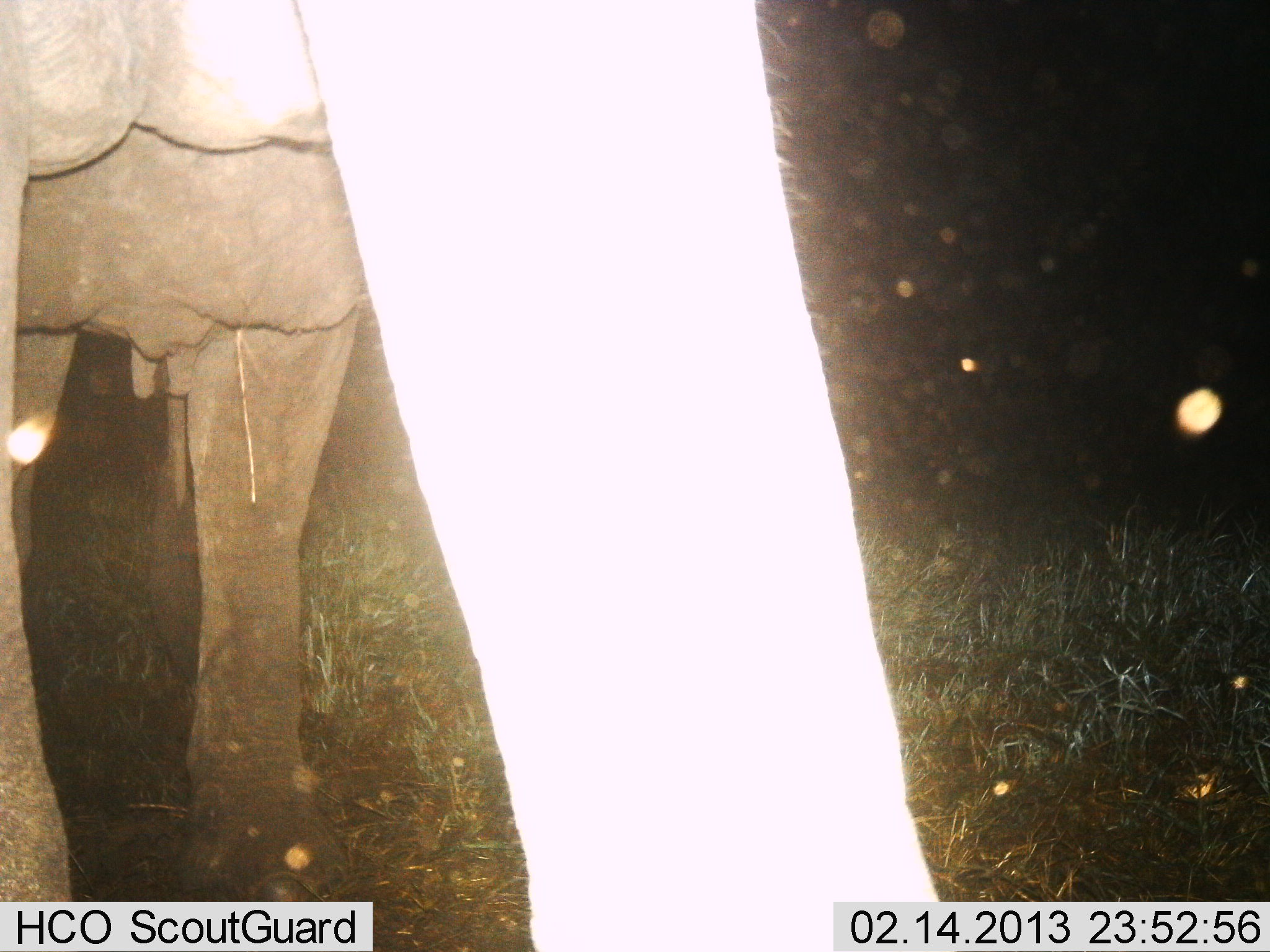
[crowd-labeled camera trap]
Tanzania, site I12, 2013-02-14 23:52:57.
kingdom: Animalia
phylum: Chordata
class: Mammalia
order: Proboscidea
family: Elephantidae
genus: Loxodonta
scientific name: Loxodonta africana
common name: african bush elephant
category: elephant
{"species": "elephant (african bush elephant) (Loxodonta africana)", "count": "1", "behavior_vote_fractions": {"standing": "94%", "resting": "0%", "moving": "0%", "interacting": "12%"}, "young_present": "0%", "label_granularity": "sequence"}